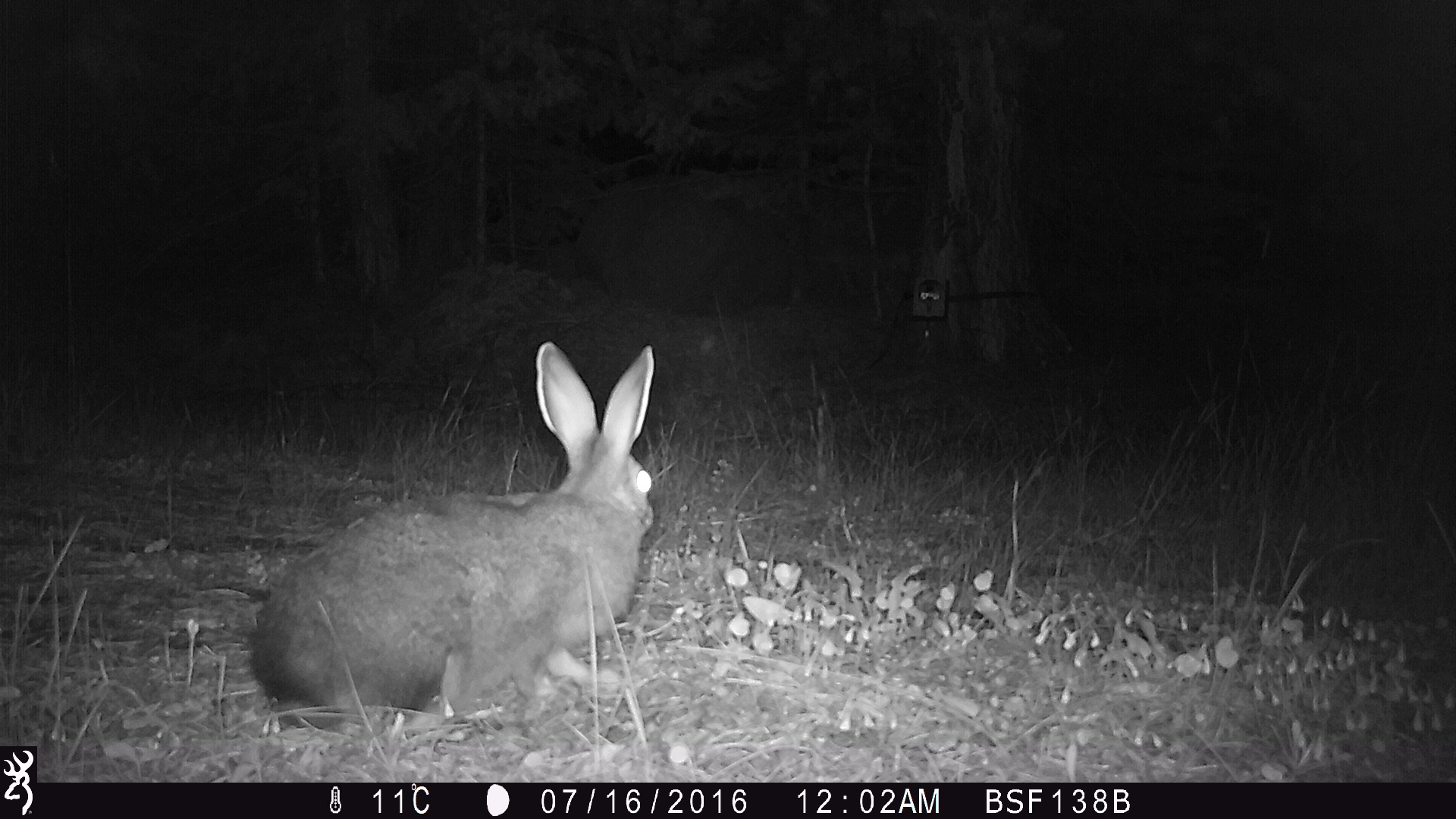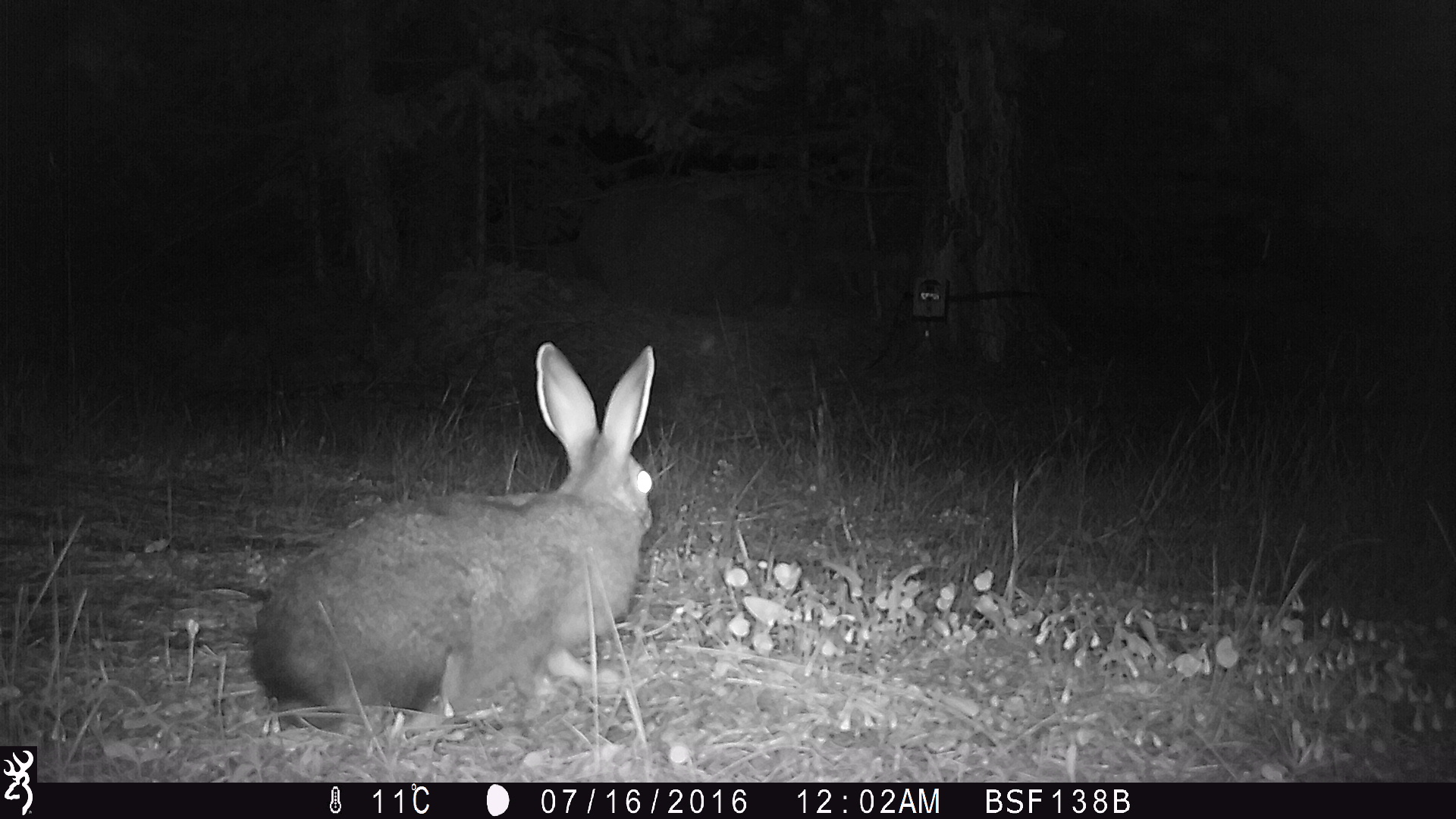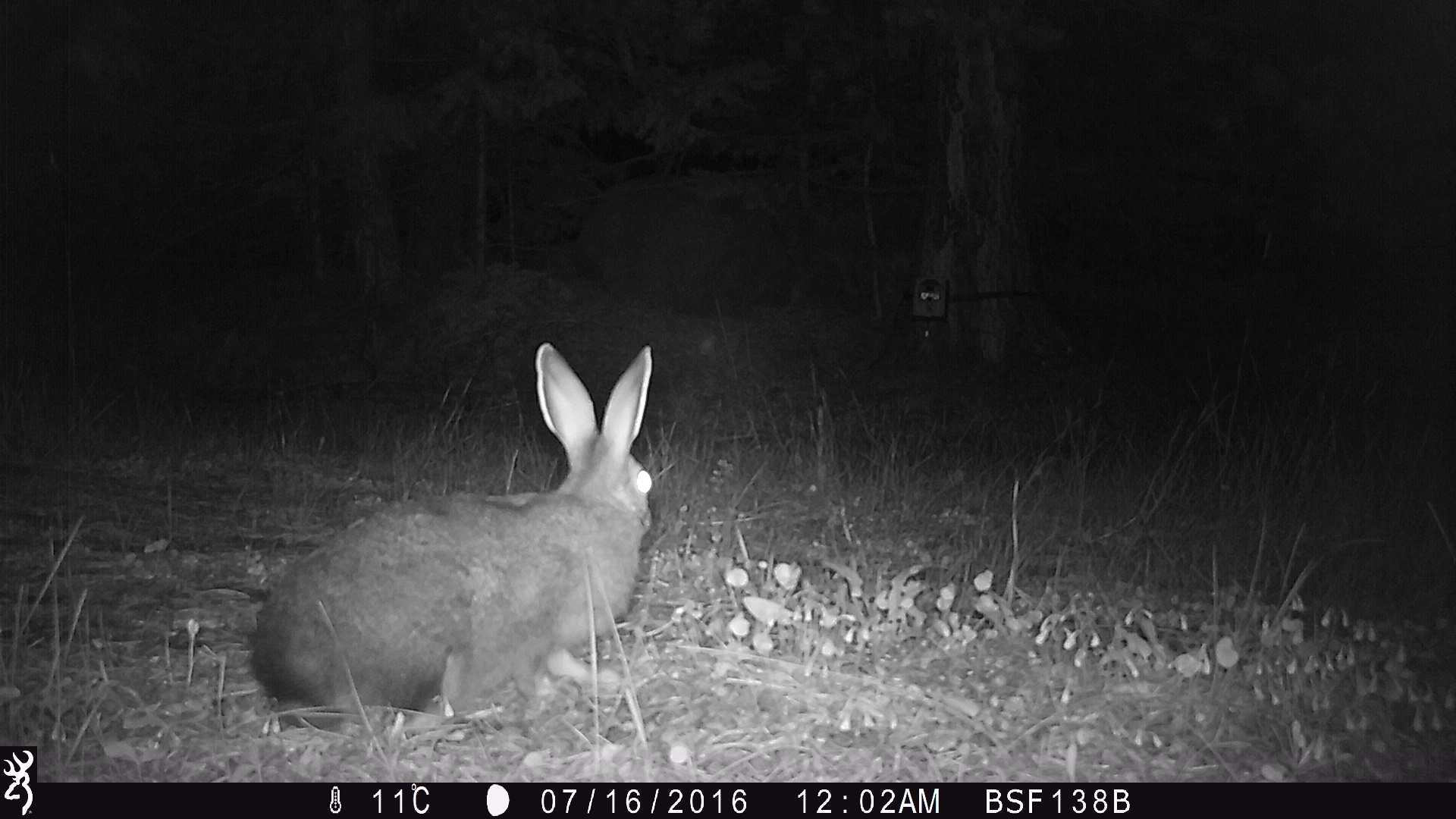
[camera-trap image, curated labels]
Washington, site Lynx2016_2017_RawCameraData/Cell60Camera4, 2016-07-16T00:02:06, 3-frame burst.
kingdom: Animalia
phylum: Chordata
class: Mammalia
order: Lagomorpha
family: Leporidae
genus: Lepus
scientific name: Lepus americanus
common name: snowshoe hare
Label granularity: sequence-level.